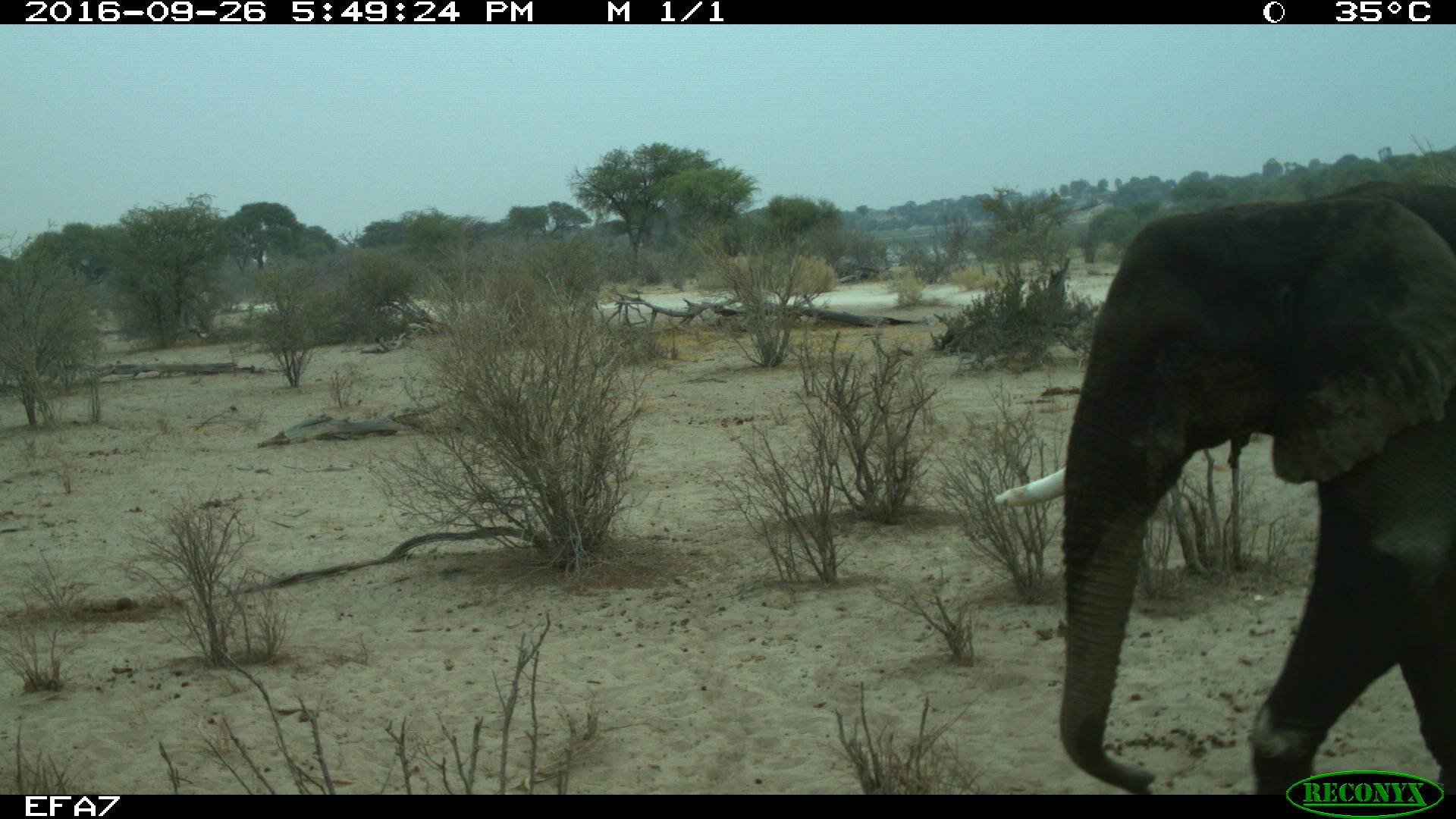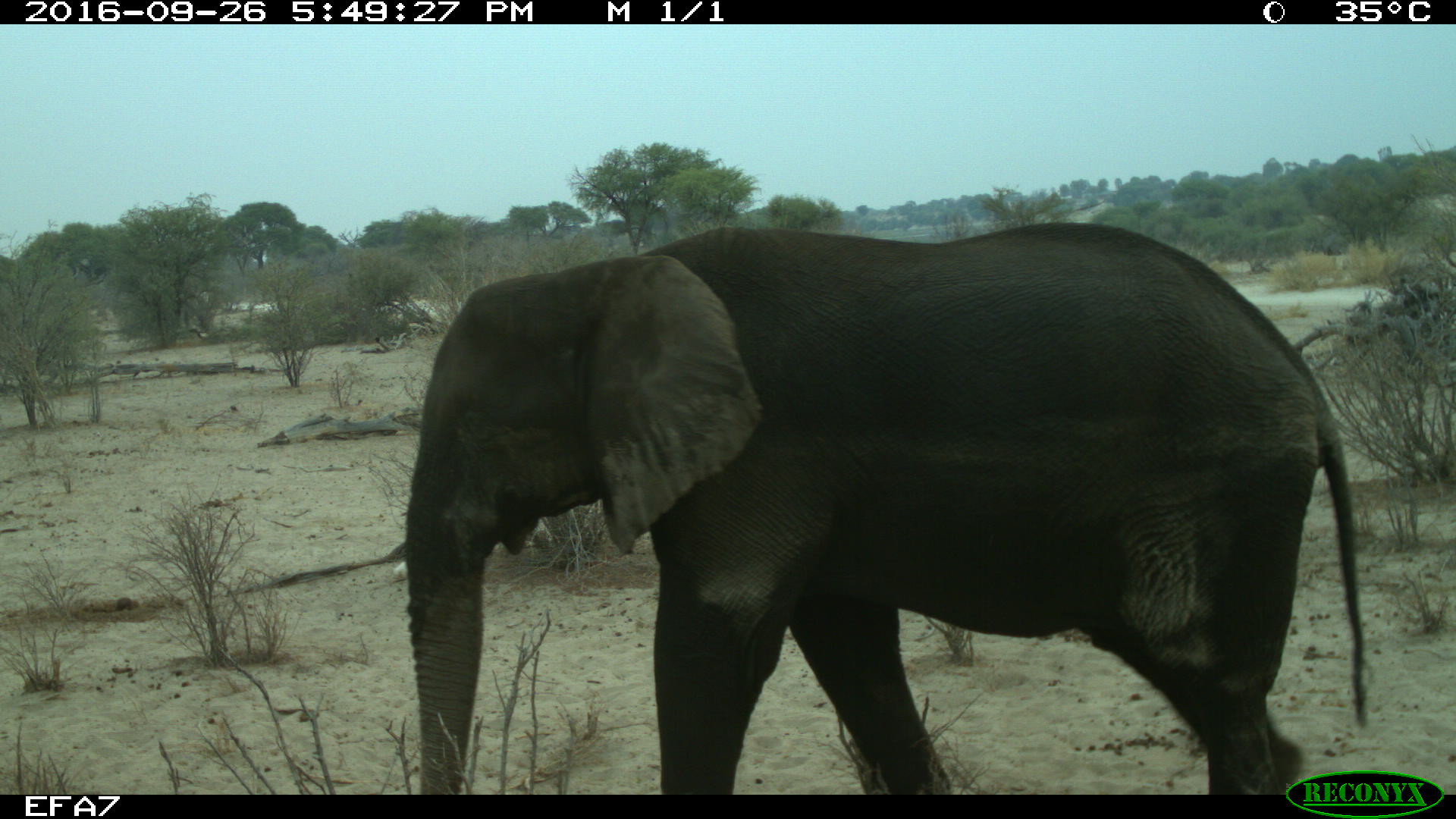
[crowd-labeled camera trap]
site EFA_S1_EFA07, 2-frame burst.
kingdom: Animalia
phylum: Chordata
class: Mammalia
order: Proboscidea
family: Elephantidae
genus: Loxodonta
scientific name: Loxodonta africana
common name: african bush elephant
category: elephant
Elephant (african bush elephant) (Loxodonta africana), count 1. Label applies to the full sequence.